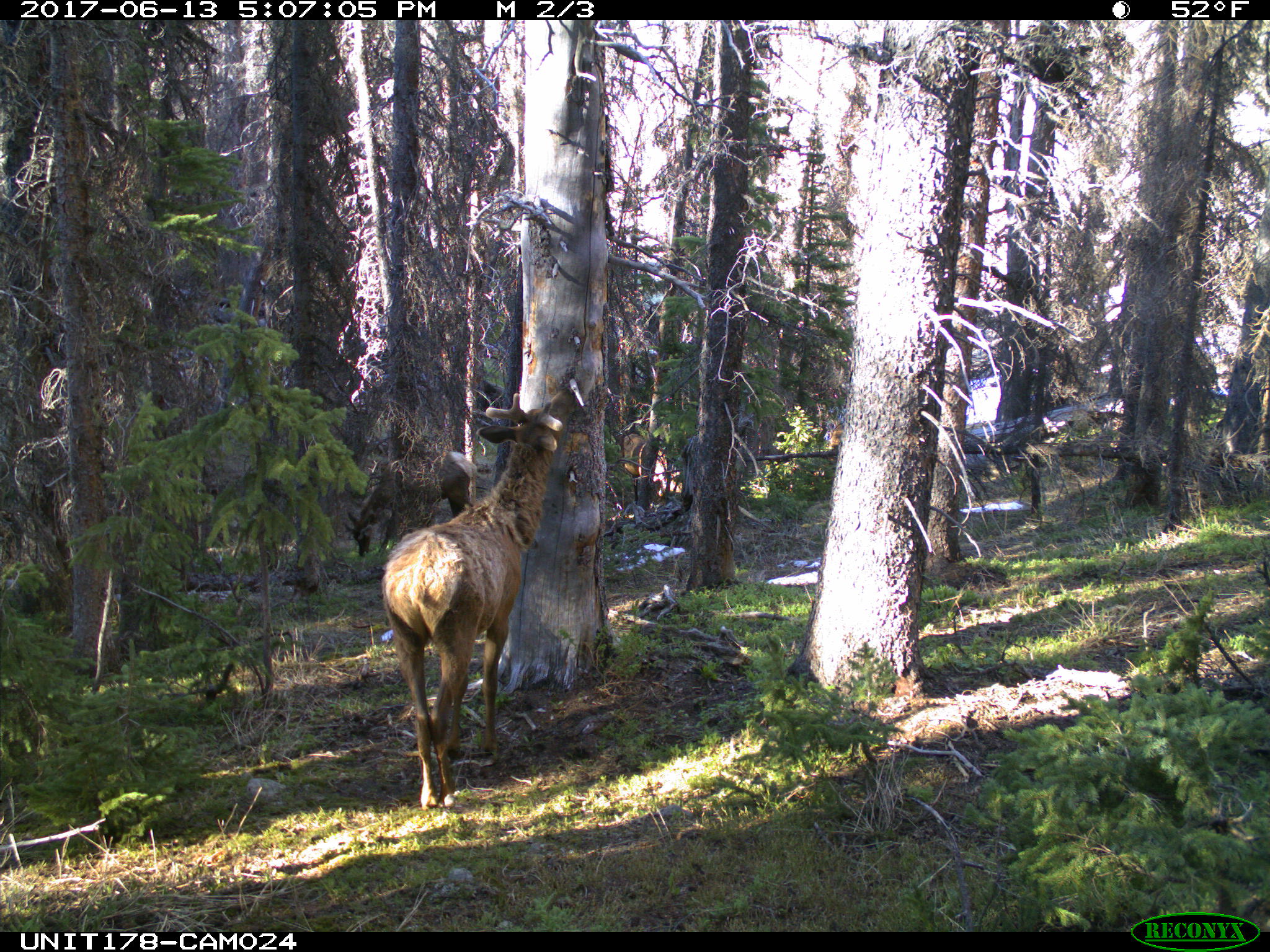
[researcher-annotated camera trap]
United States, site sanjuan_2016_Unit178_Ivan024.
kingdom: Animalia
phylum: Chordata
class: Mammalia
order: Artiodactyla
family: Cervidae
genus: Cervus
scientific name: Cervus elaphus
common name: red deer